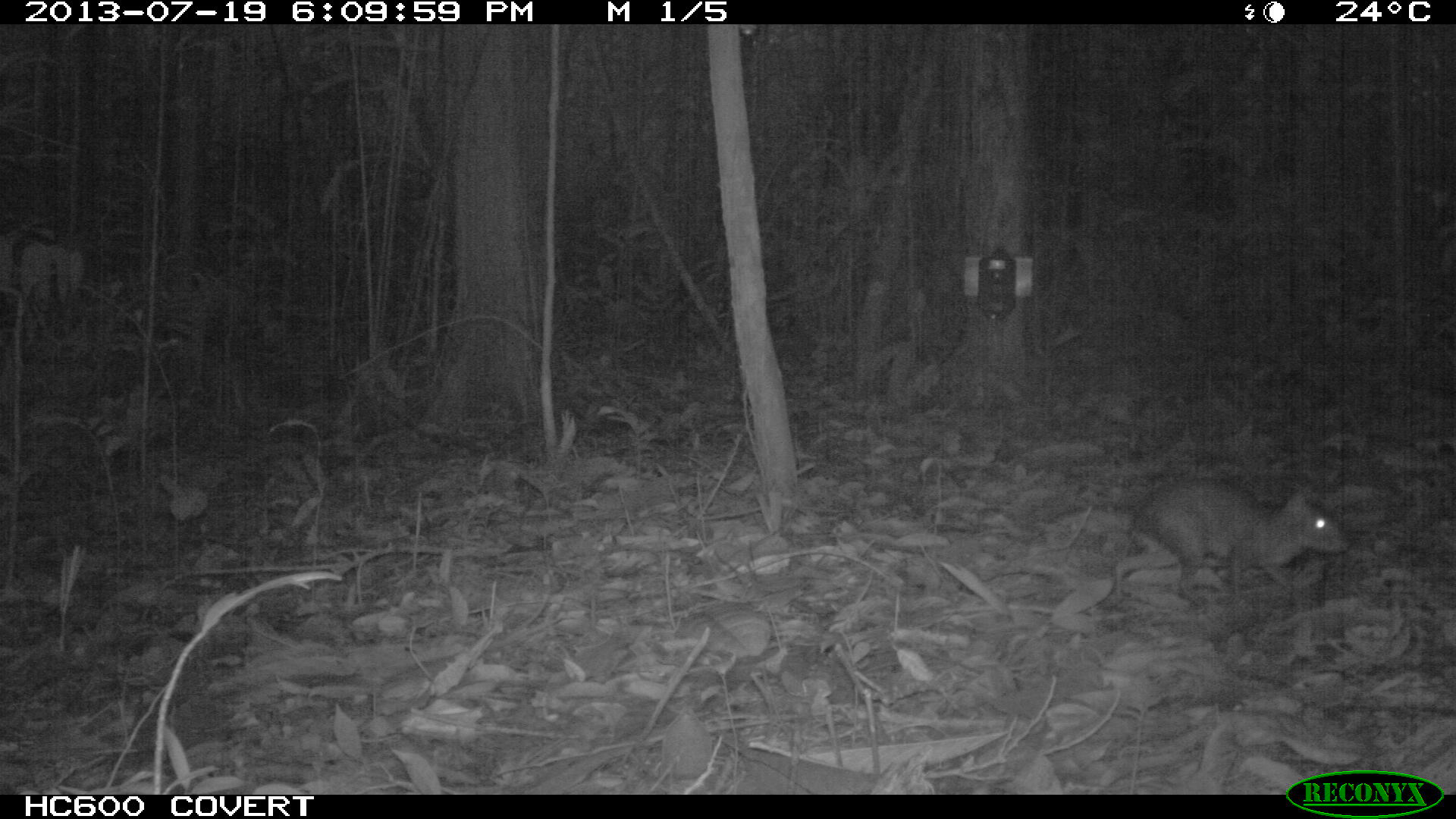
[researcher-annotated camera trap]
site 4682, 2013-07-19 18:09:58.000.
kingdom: Animalia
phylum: Chordata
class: Mammalia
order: Rodentia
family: Dasyproctidae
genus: Myoprocta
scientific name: Myoprocta pratti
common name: green acouchi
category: myoprocta pratii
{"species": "myoprocta pratii (green acouchi) (Myoprocta pratti)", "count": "1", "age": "adult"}